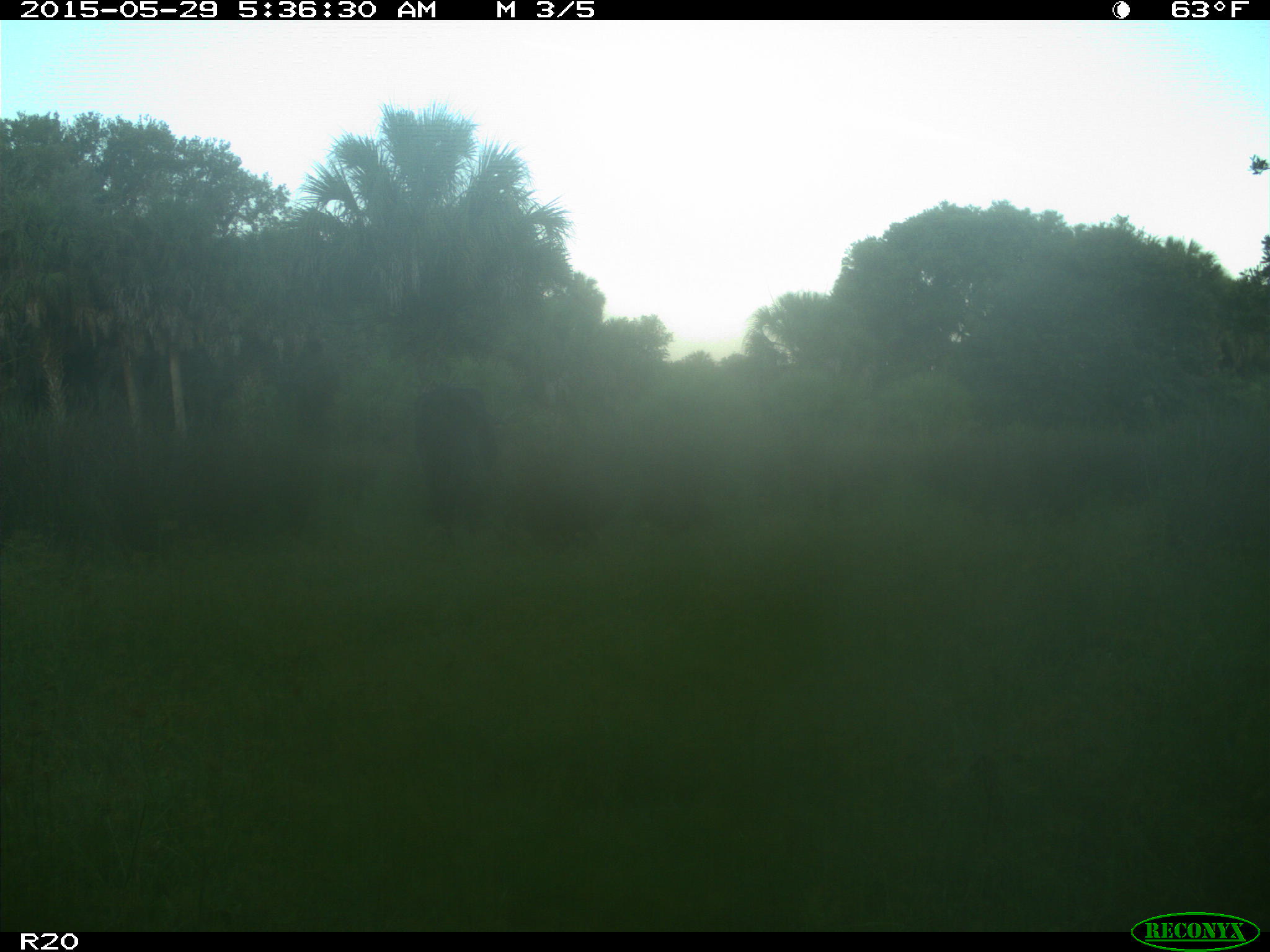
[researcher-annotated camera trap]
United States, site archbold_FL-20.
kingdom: Animalia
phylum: Chordata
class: Mammalia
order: Artiodactyla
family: Bovidae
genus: Bos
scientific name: Bos taurus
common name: domestic cow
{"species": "Bos taurus (domestic cow)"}